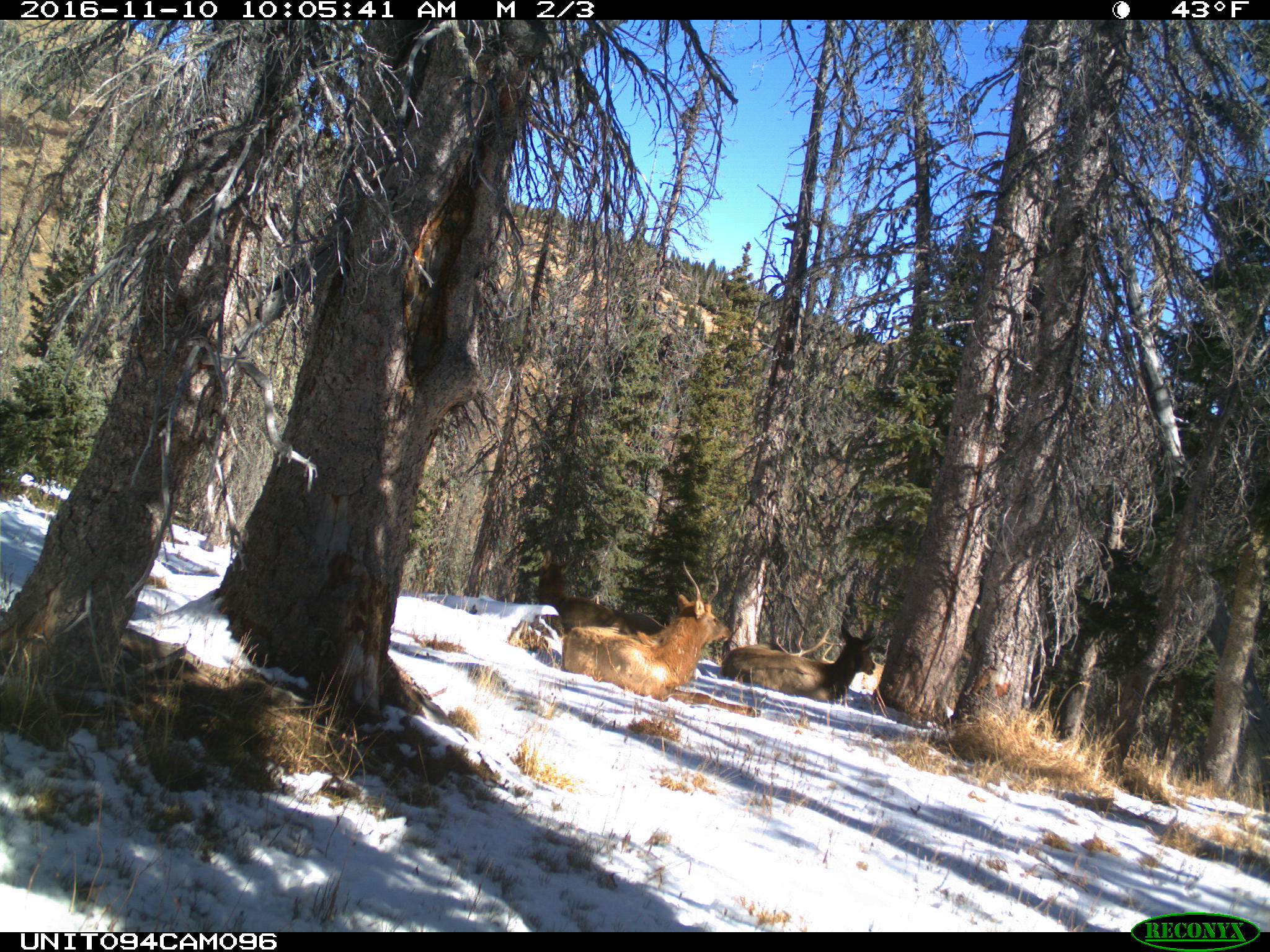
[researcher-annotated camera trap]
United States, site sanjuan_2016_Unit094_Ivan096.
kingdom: Animalia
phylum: Chordata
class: Mammalia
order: Artiodactyla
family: Cervidae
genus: Cervus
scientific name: Cervus elaphus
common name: red deer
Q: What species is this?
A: Cervus elaphus (red deer).